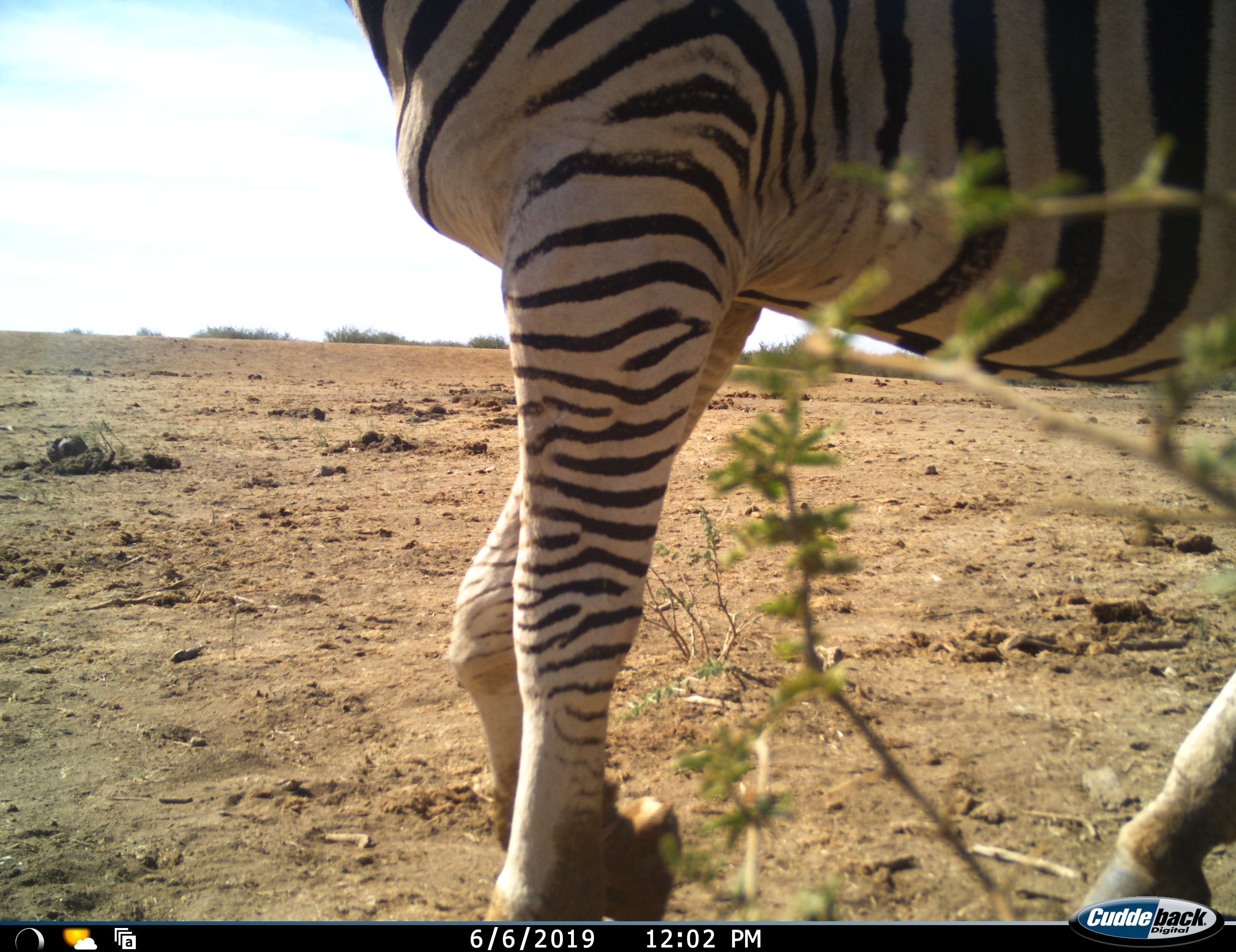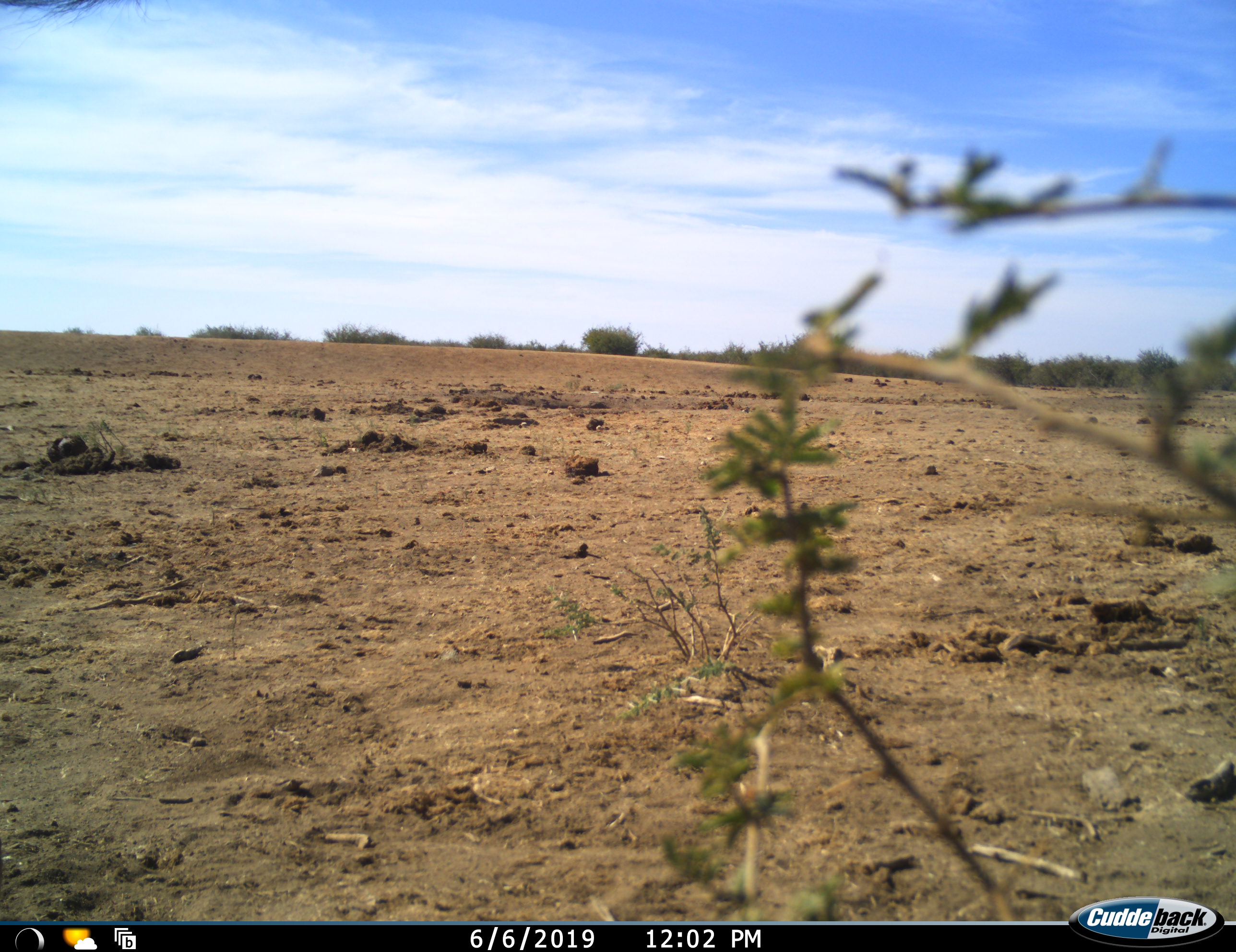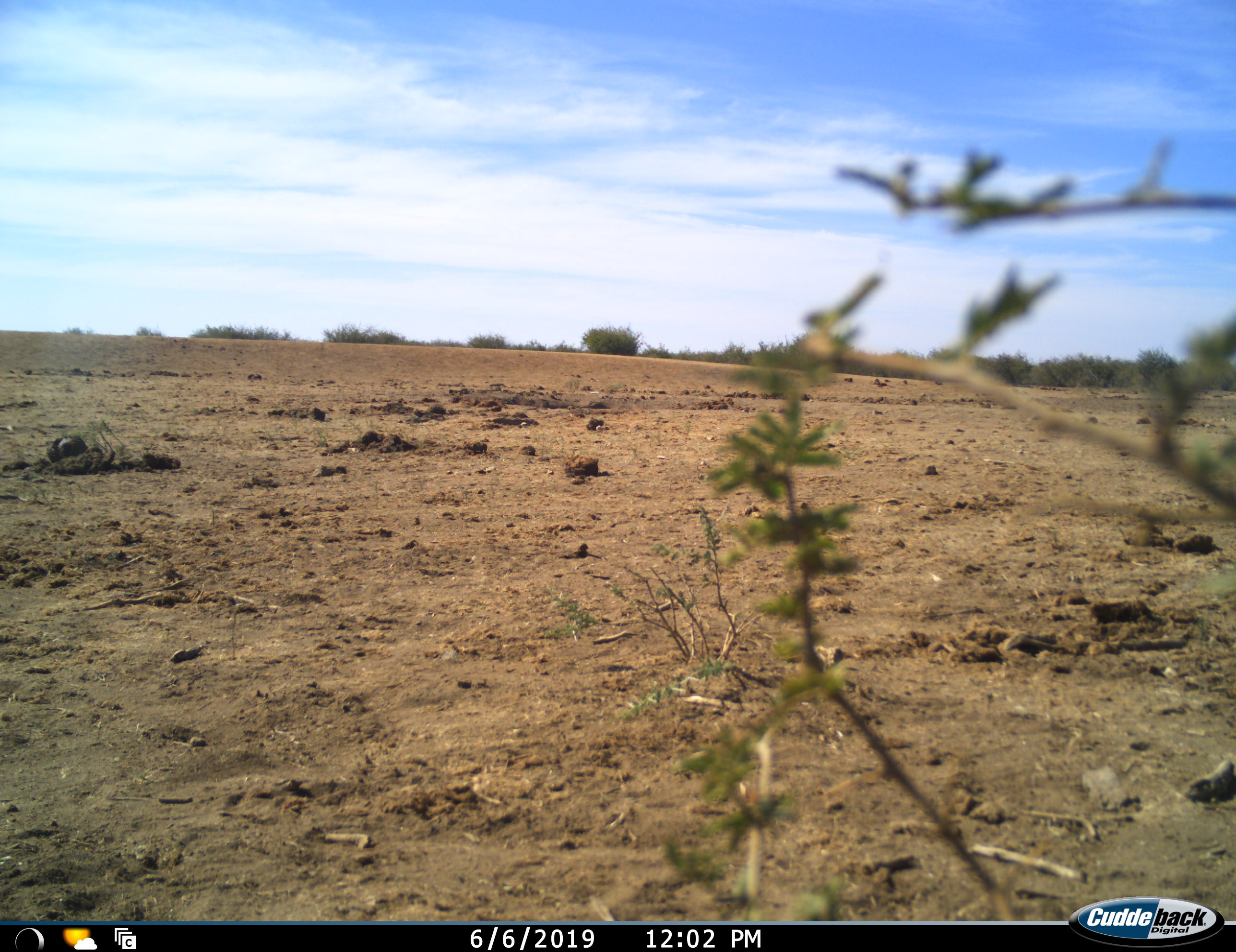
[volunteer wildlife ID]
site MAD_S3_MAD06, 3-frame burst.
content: unidentified animal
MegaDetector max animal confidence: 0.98